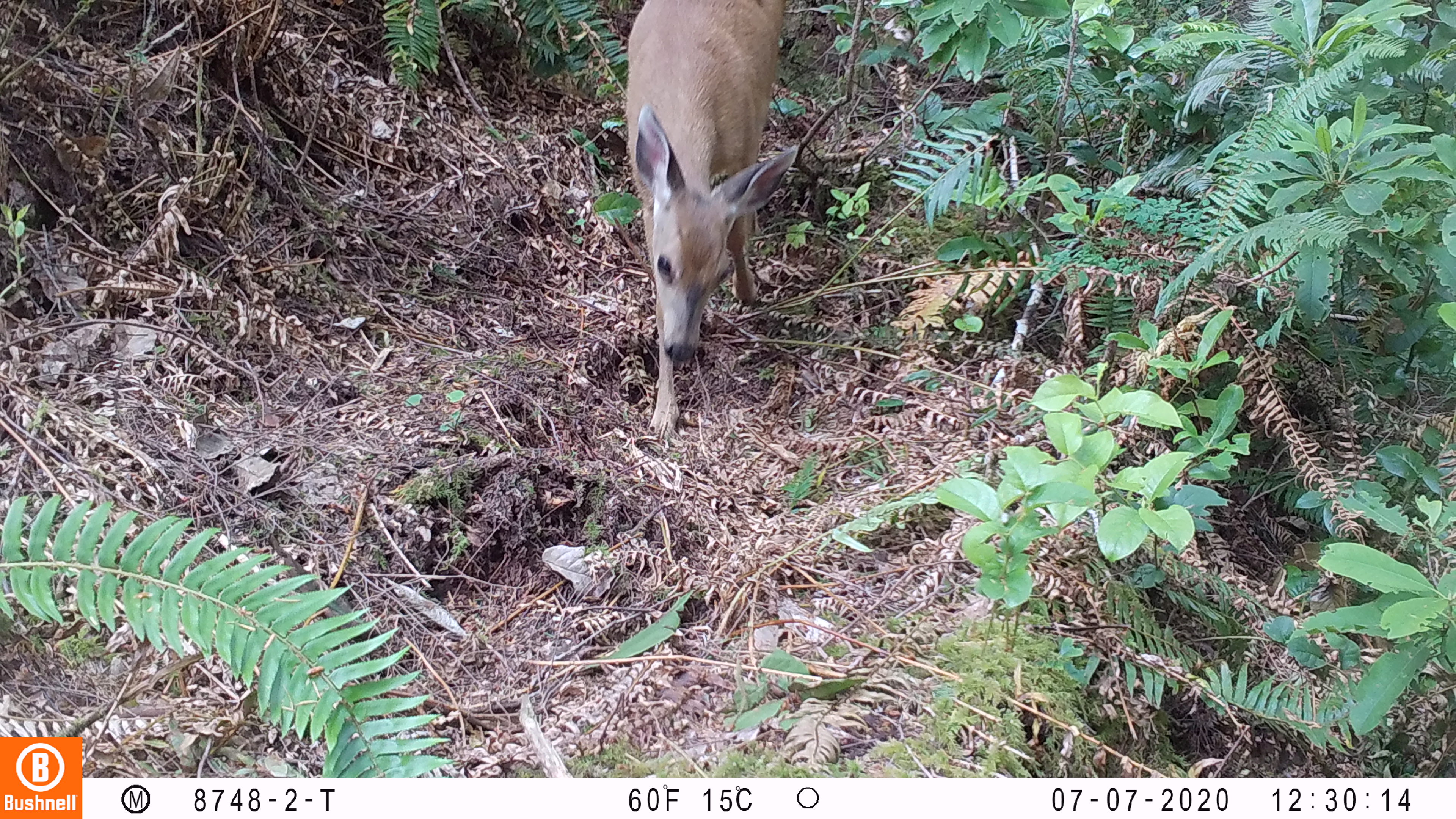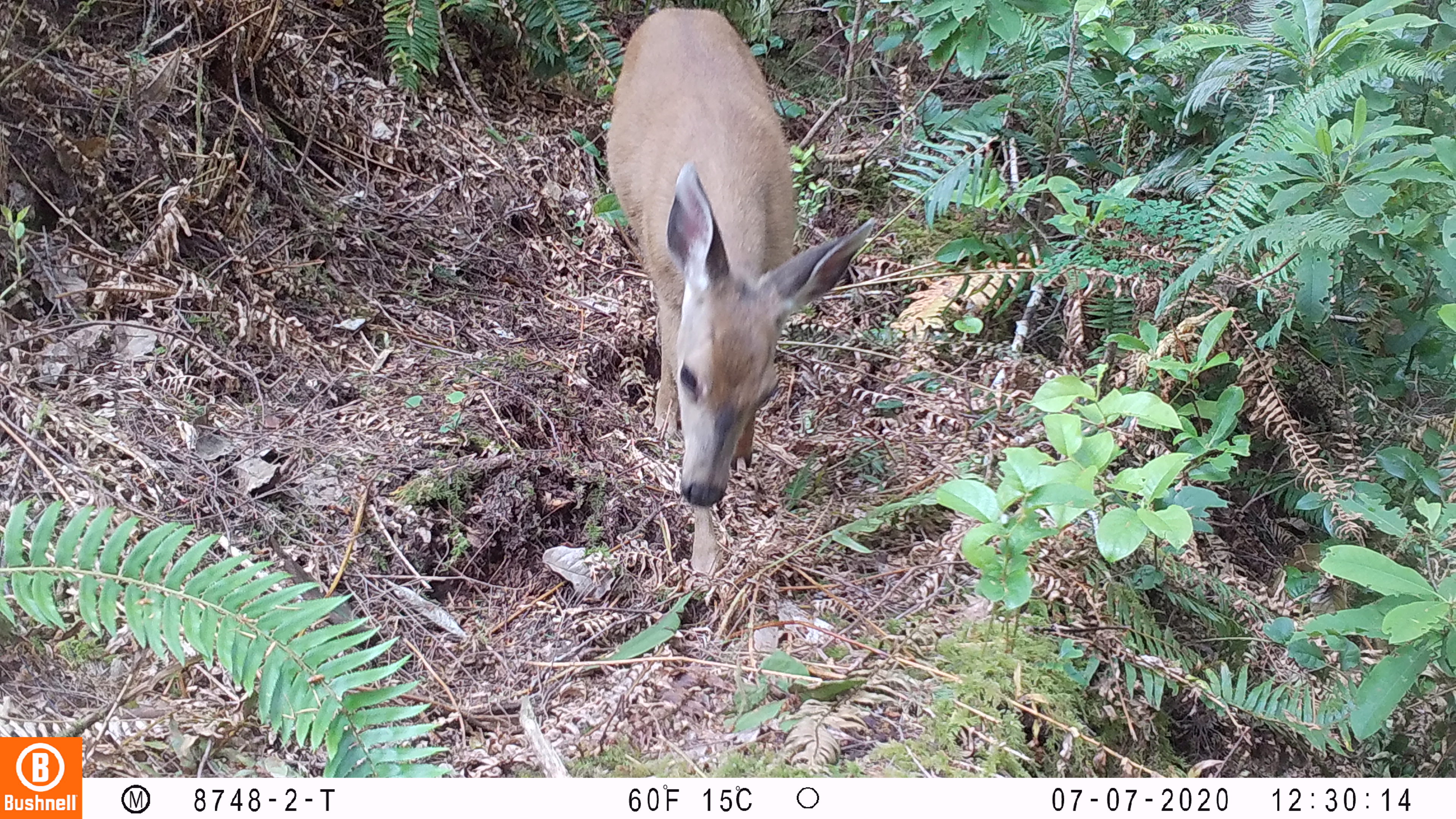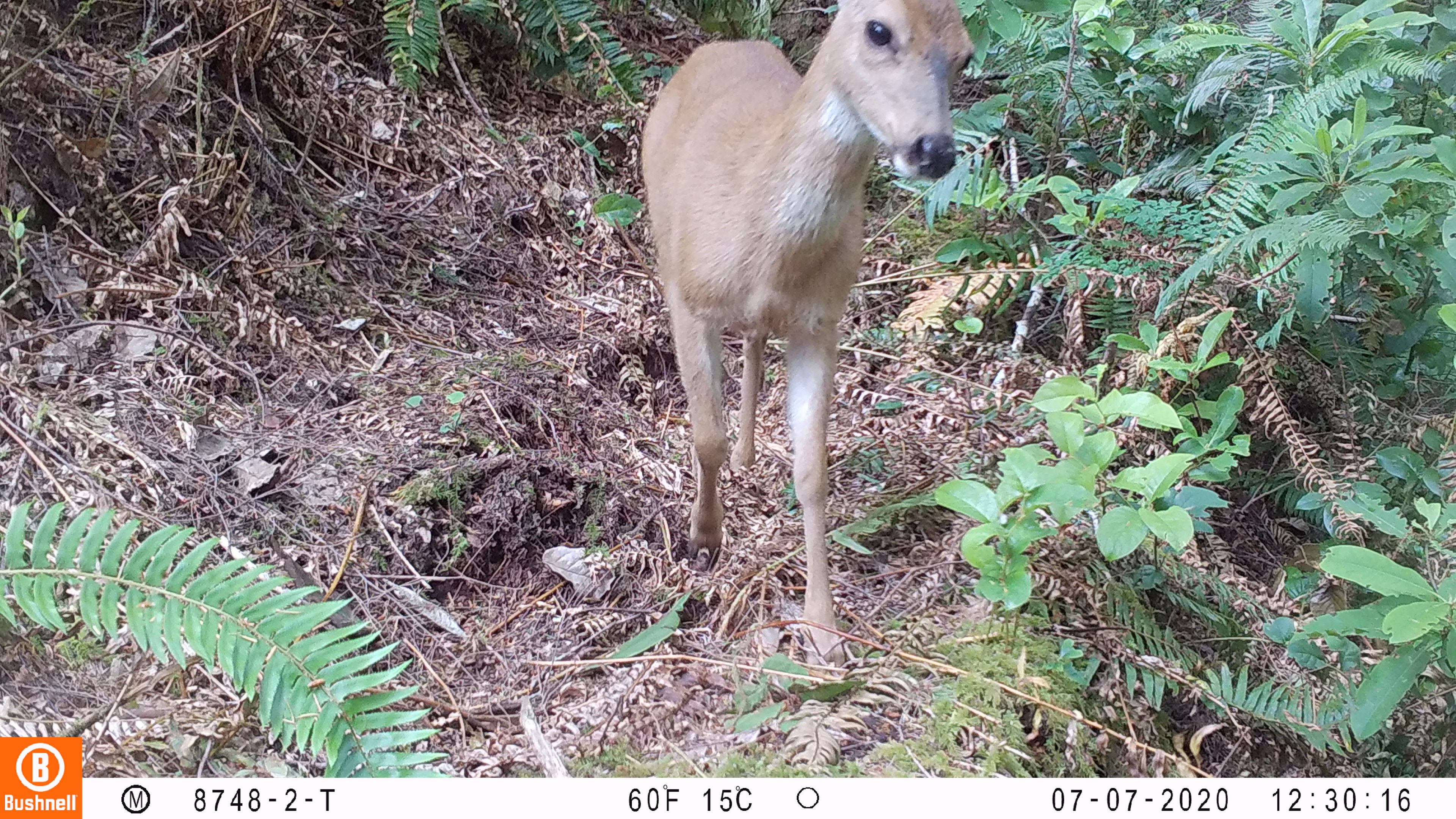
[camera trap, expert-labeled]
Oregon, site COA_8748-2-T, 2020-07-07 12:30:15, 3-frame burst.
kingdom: Animalia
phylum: Chordata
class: Mammalia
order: Artiodactyla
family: Cervidae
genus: Odocoileus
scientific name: Odocoileus hemionus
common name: black-tailed deer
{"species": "black-tailed deer (Odocoileus hemionus)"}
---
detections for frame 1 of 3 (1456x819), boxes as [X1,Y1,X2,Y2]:
black-tailed deer: [613,0,804,438]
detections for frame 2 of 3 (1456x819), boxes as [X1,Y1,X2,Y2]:
black-tailed deer: [596,6,872,516]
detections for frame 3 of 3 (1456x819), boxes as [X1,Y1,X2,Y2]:
black-tailed deer: [632,6,981,658]